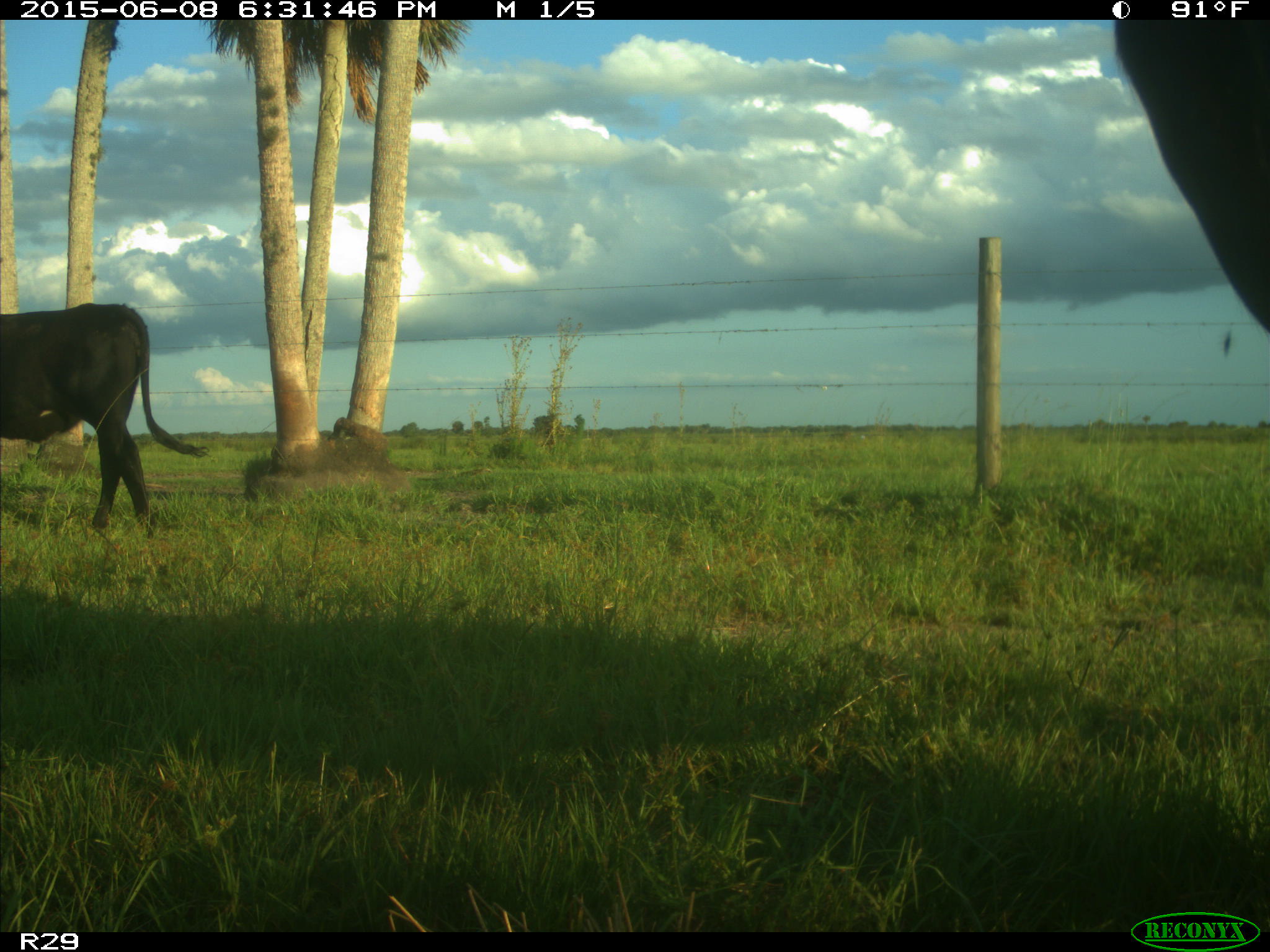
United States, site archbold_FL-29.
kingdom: Animalia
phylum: Chordata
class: Mammalia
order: Artiodactyla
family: Bovidae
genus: Bos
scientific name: Bos taurus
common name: domestic cow